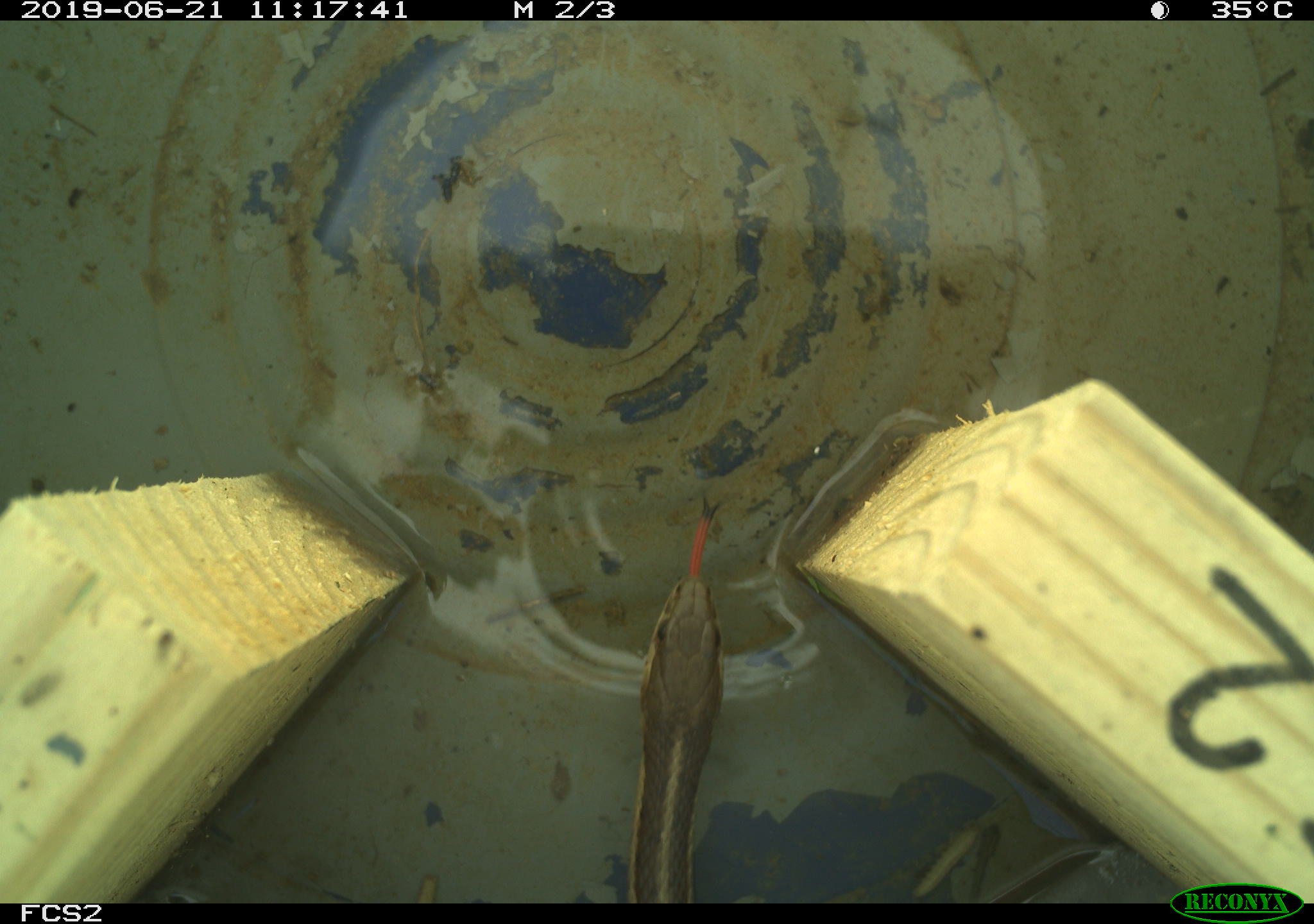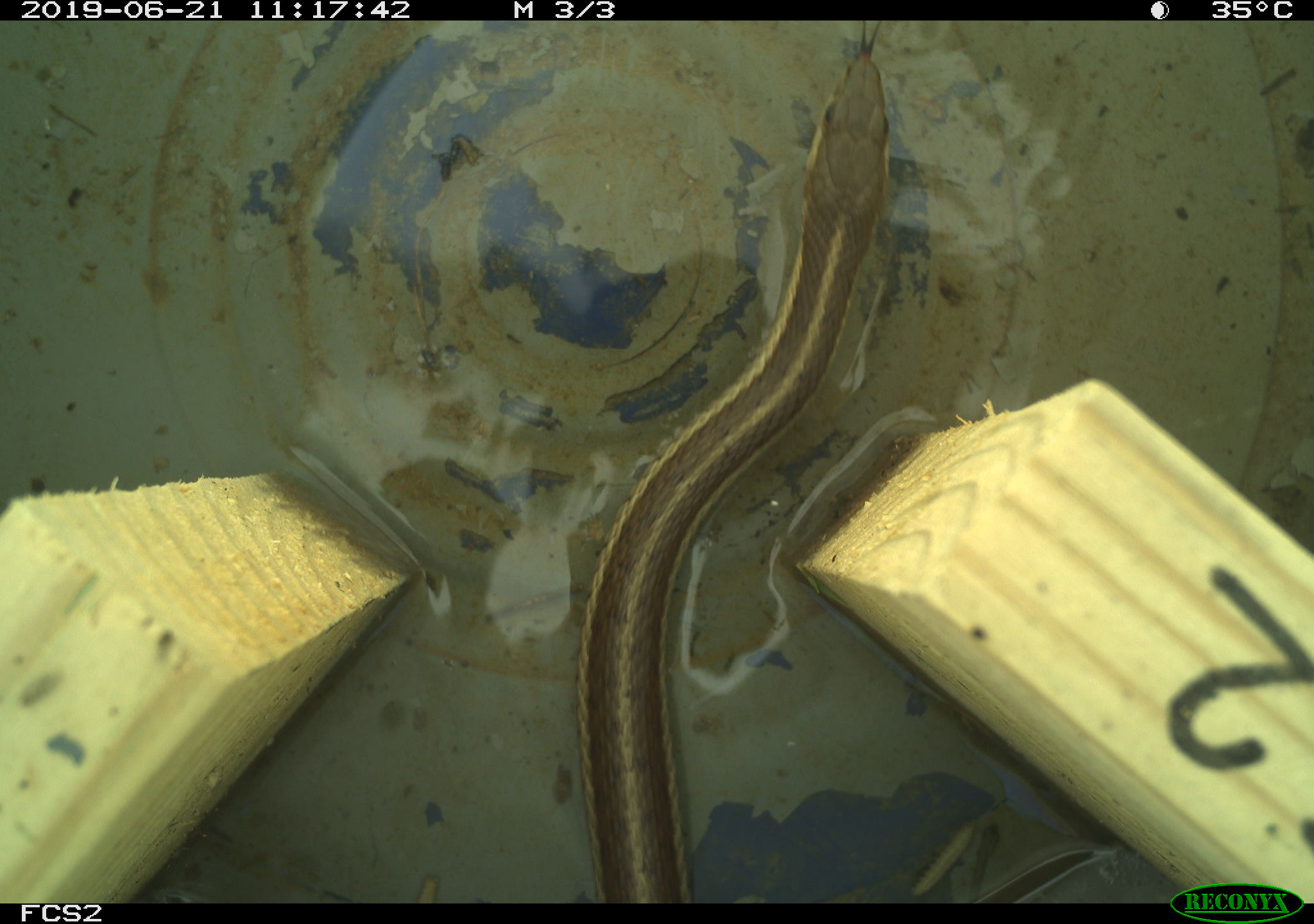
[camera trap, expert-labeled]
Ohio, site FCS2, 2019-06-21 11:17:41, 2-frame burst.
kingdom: Animalia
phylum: Chordata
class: Reptilia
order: Squamata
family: Colubridae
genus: Thamnophis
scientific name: Thamnophis sirtalis sirtalis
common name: eastern gartersnake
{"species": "eastern gartersnake (Thamnophis sirtalis sirtalis)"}